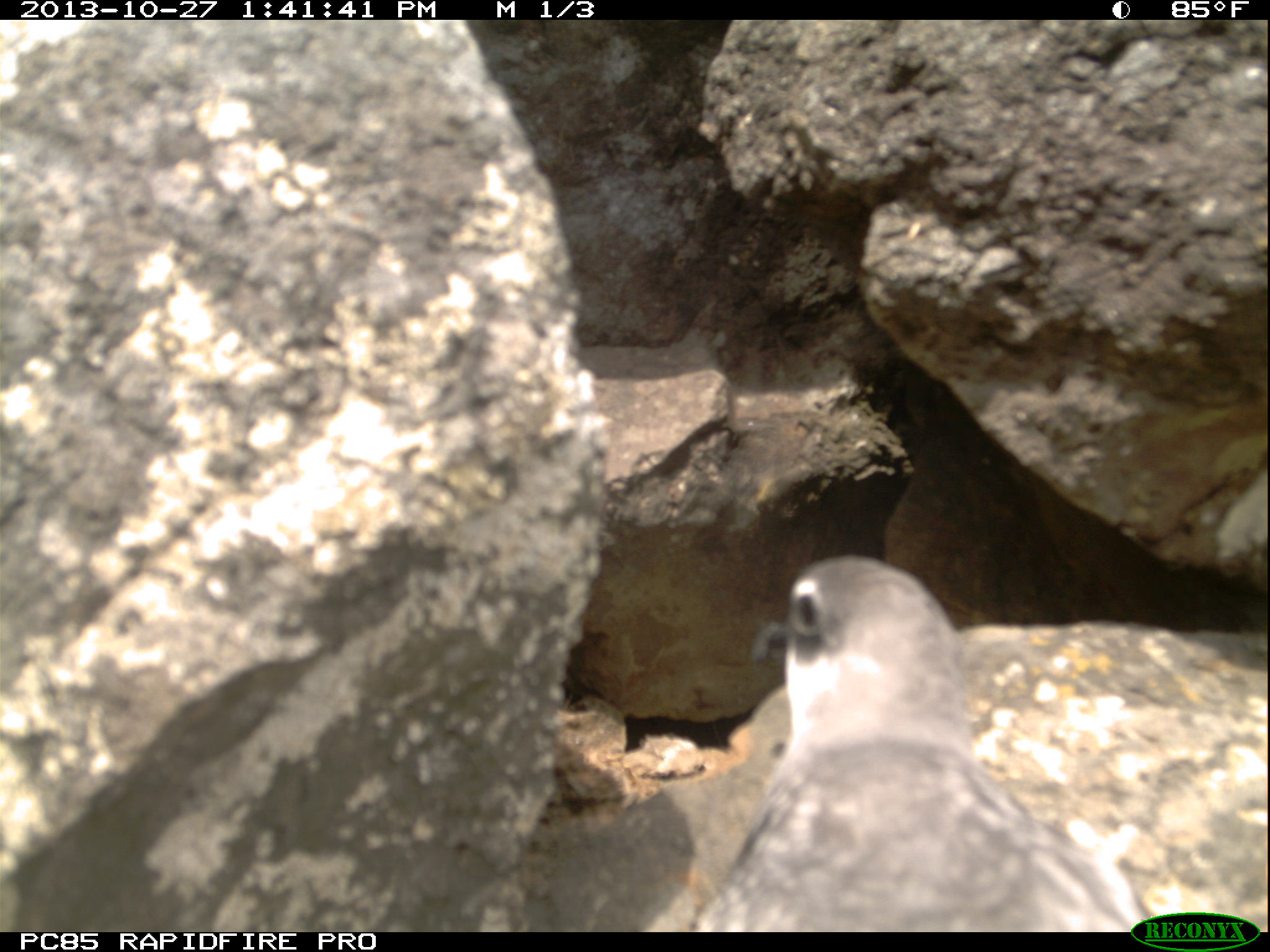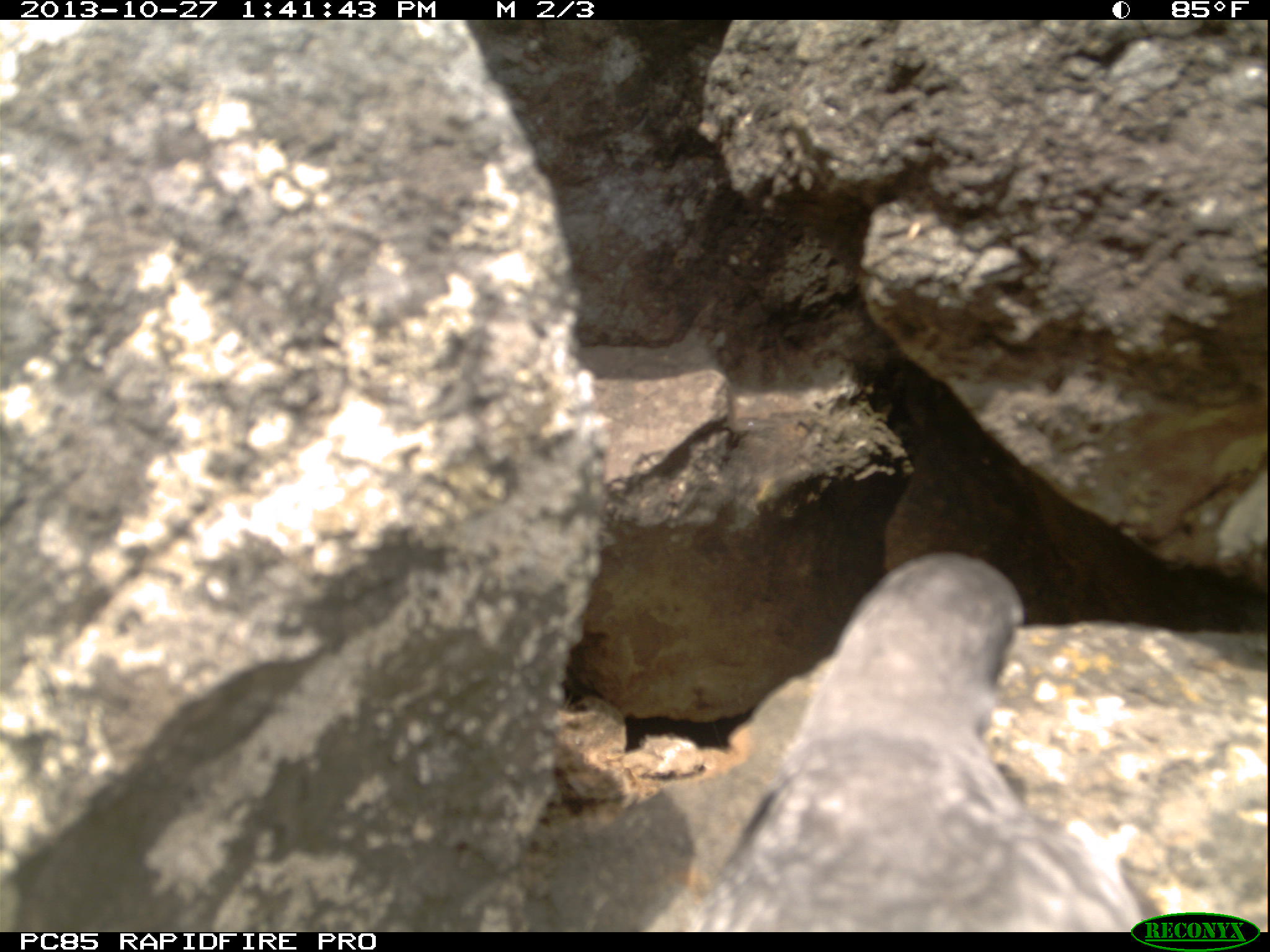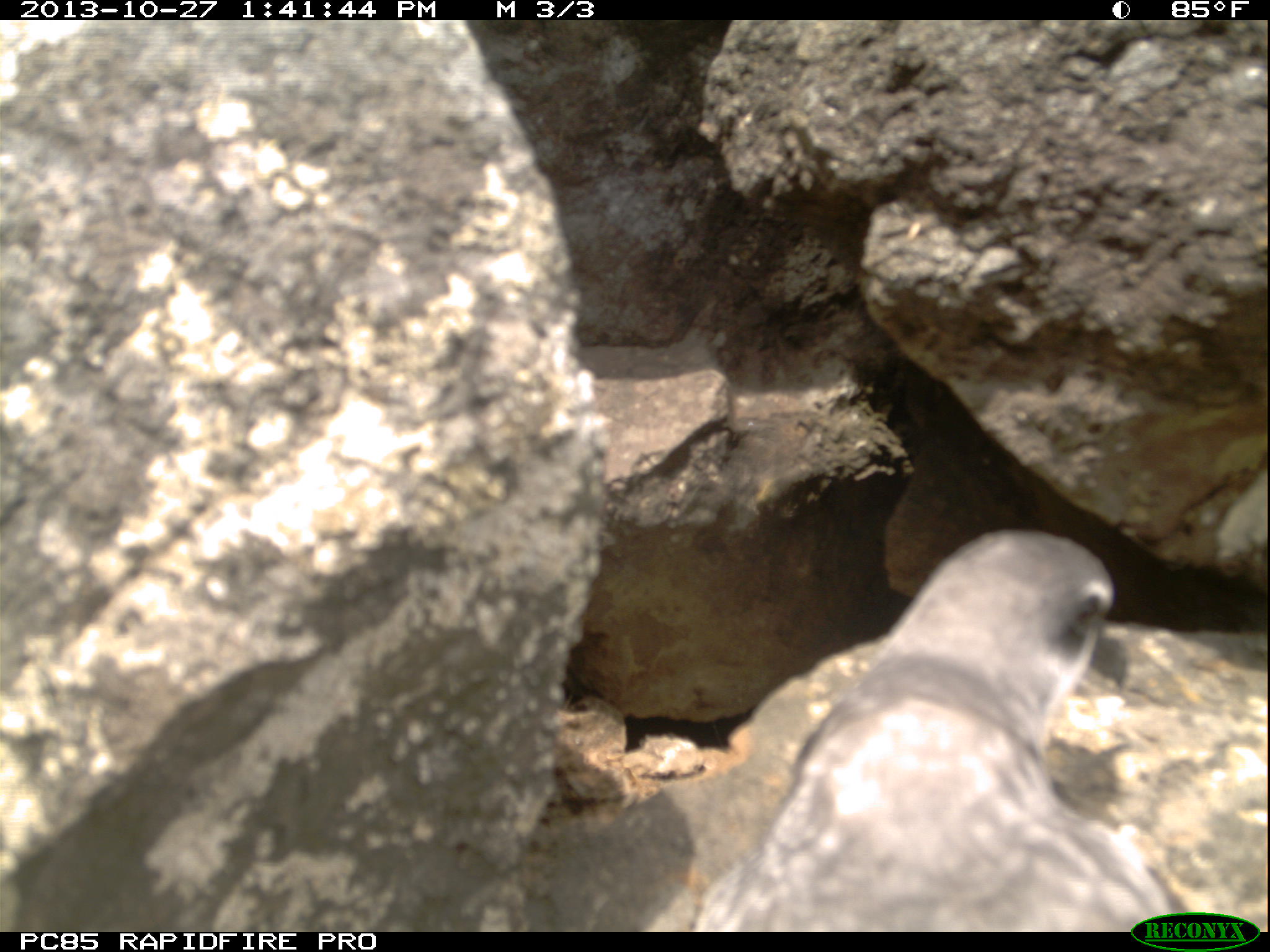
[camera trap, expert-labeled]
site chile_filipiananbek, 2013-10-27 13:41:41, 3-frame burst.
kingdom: Animalia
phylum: Chordata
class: Aves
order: Procellariiformes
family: Procellariidae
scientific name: Procellariidae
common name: petrel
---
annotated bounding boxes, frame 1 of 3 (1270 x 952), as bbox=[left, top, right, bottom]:
petrel: bbox=[670, 550, 1197, 932]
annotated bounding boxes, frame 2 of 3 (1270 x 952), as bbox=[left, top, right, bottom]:
petrel: bbox=[554, 544, 1170, 929]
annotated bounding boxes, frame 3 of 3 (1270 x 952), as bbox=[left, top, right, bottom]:
petrel: bbox=[687, 531, 1195, 926]